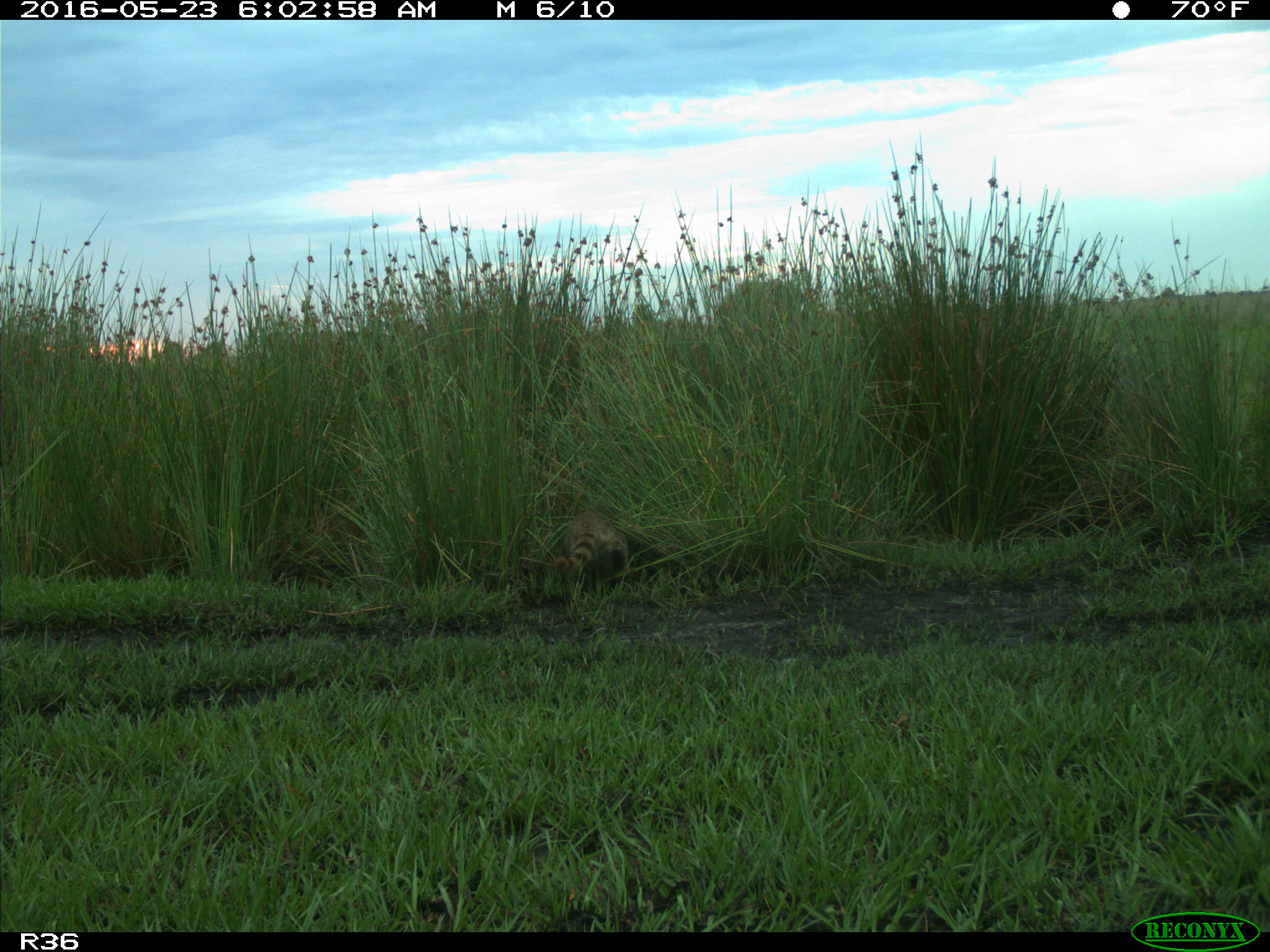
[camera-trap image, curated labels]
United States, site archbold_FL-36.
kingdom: Animalia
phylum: Chordata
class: Mammalia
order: Carnivora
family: Procyonidae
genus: Procyon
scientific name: Procyon lotor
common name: common raccoon